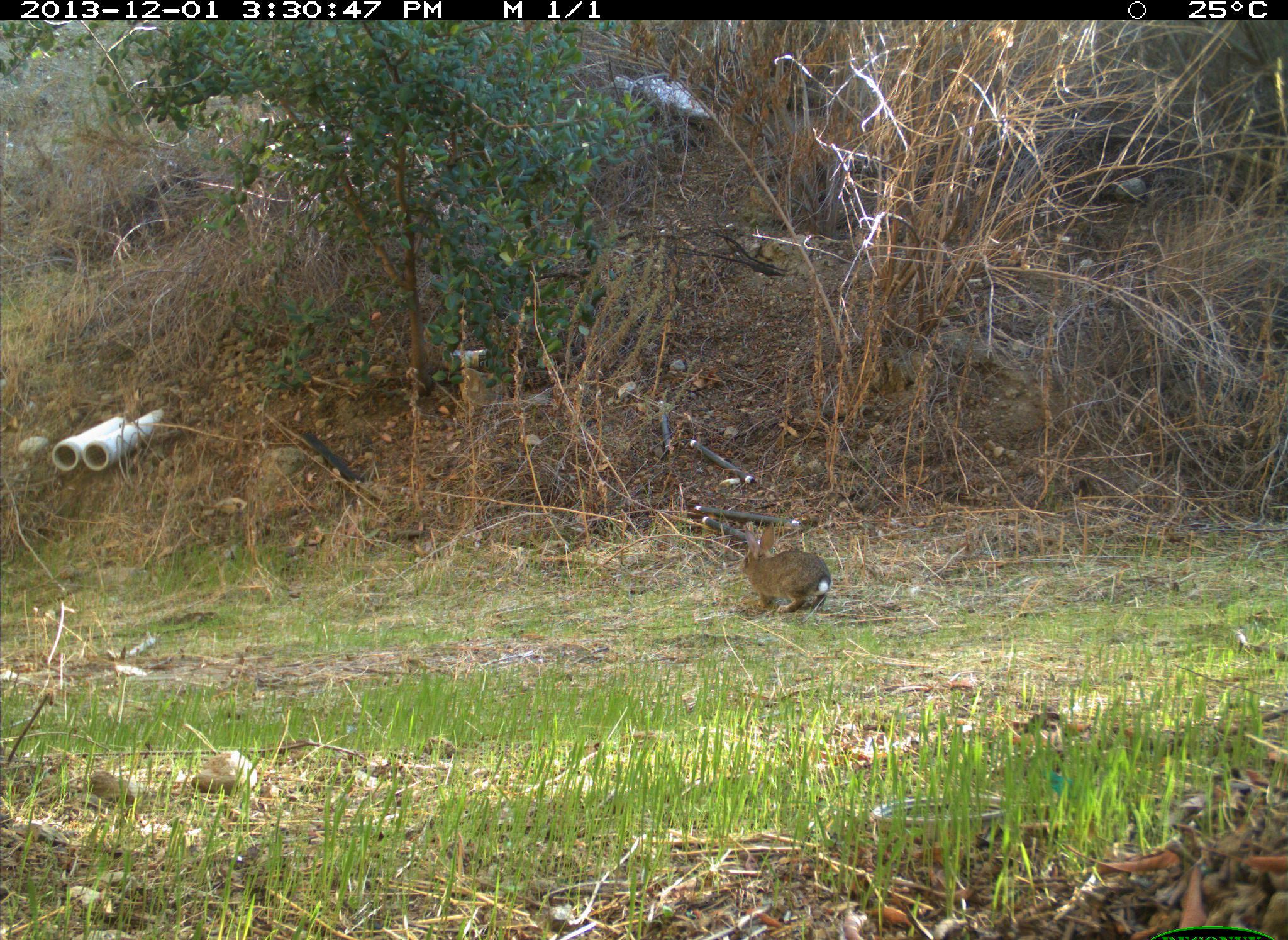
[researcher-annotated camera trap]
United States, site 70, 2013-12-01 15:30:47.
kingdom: Animalia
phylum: Chordata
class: Mammalia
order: Lagomorpha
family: Leporidae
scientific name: Leporidae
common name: rabbits and hares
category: rabbit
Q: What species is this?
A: Rabbit (rabbits and hares) (Leporidae).